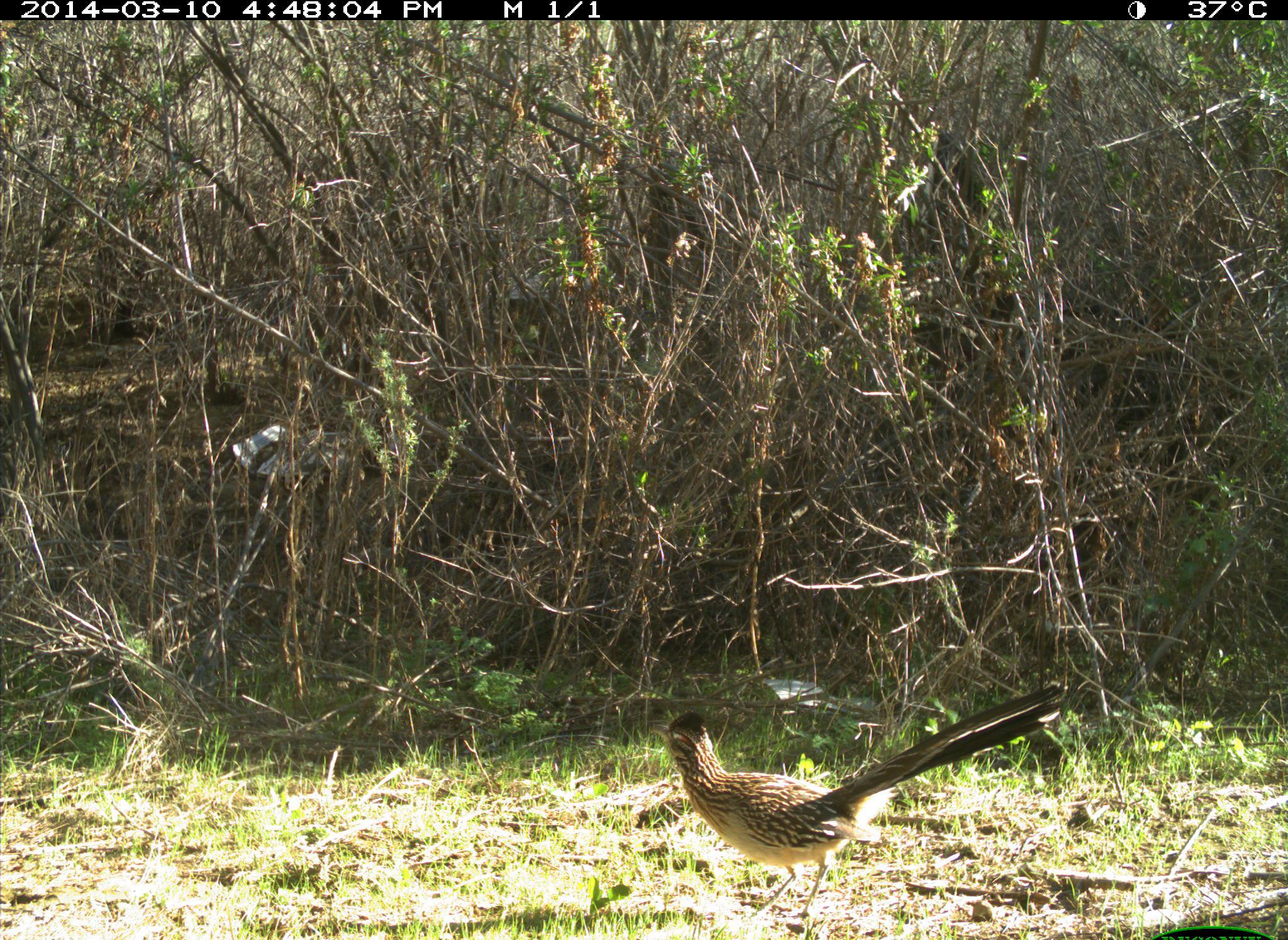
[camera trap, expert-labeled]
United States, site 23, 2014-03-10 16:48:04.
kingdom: Animalia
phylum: Chordata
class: Aves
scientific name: Aves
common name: bird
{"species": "bird (Aves)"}